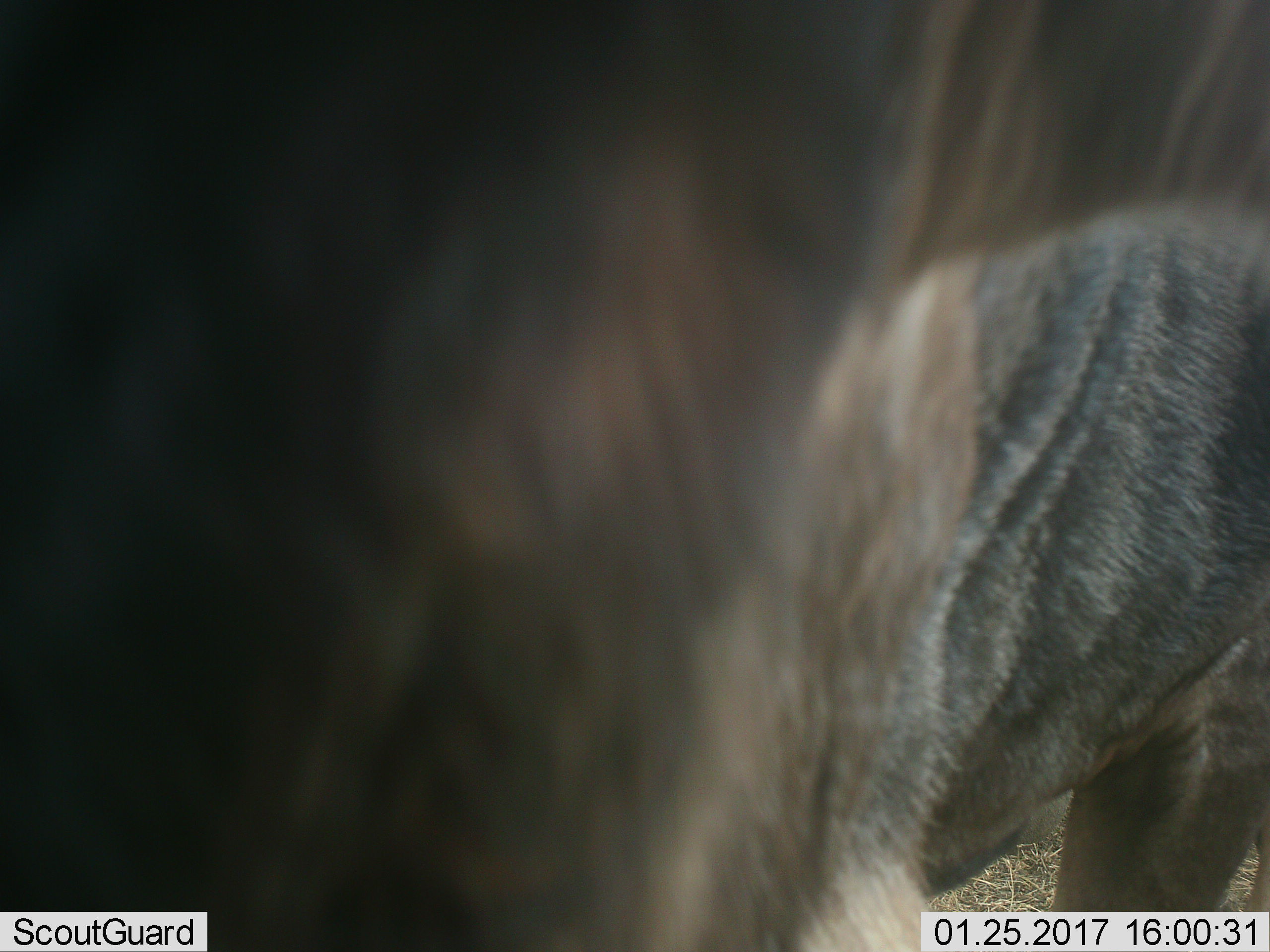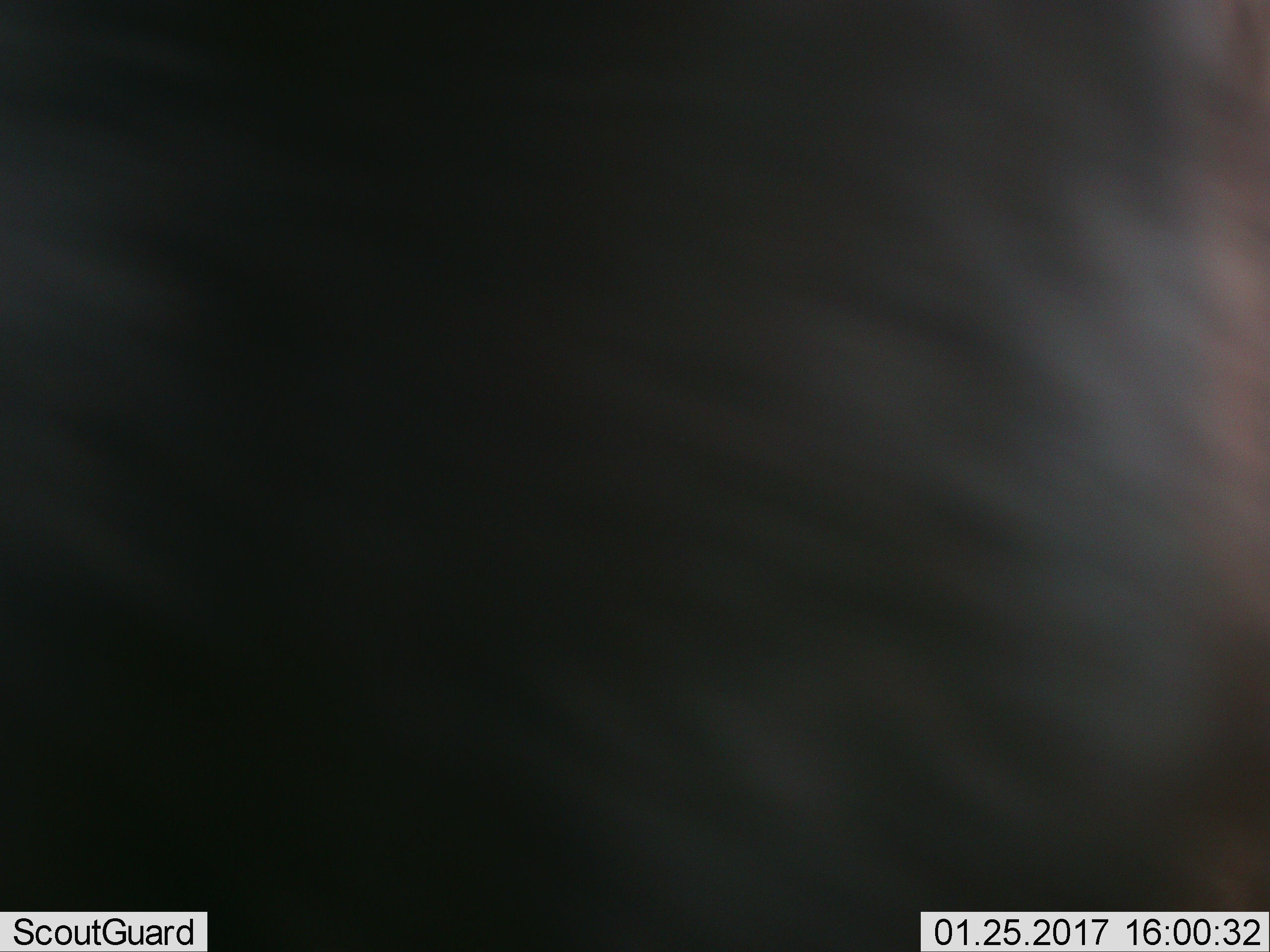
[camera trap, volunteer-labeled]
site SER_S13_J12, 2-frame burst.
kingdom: Animalia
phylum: Chordata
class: Mammalia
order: Artiodactyla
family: Bovidae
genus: Connochaetes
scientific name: Connochaetes taurinus taurinus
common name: blue wildebeest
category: wildebeestblue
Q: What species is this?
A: Wildebeestblue (blue wildebeest) (Connochaetes taurinus taurinus).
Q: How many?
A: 1.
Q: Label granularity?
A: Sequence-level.